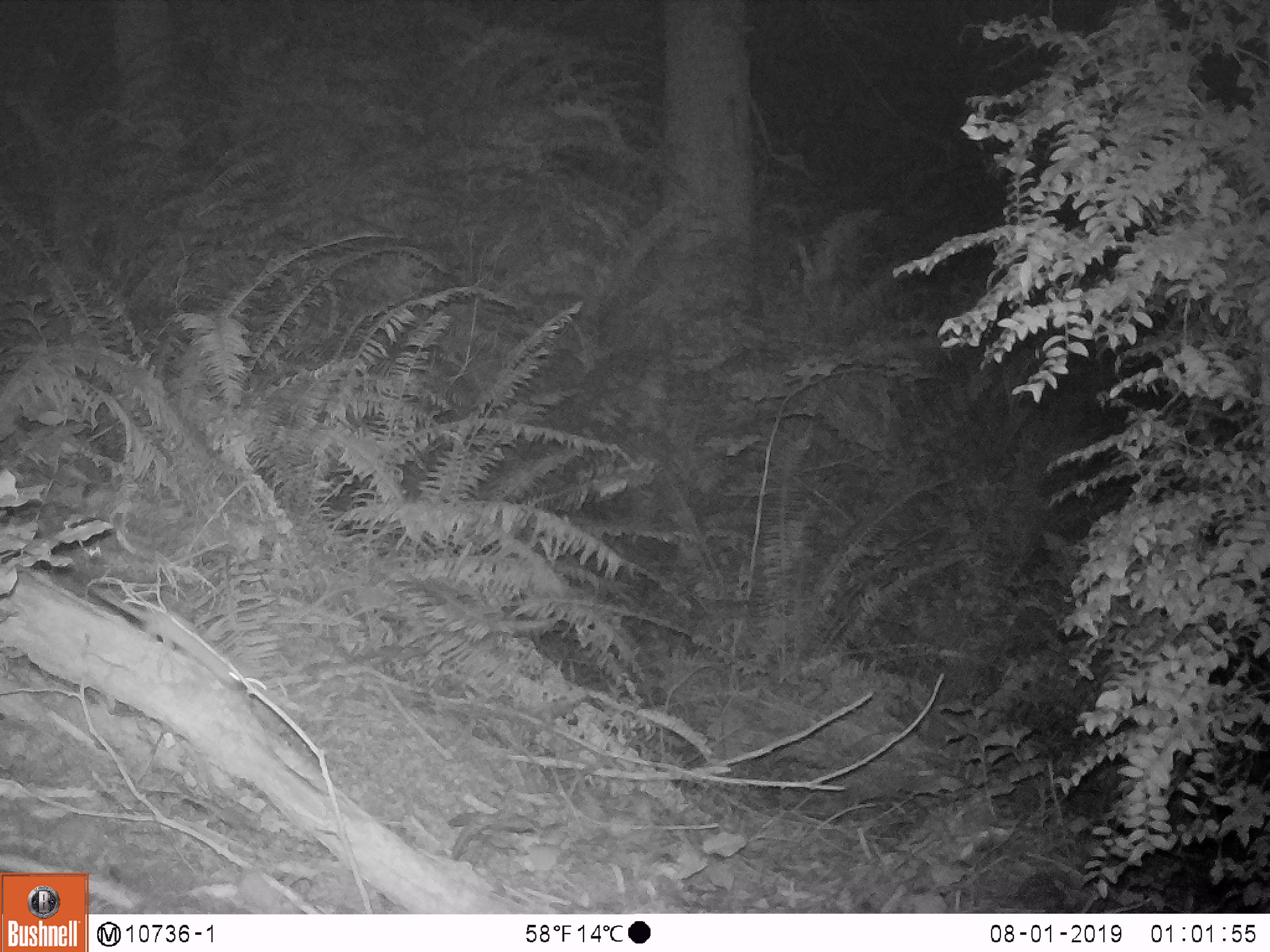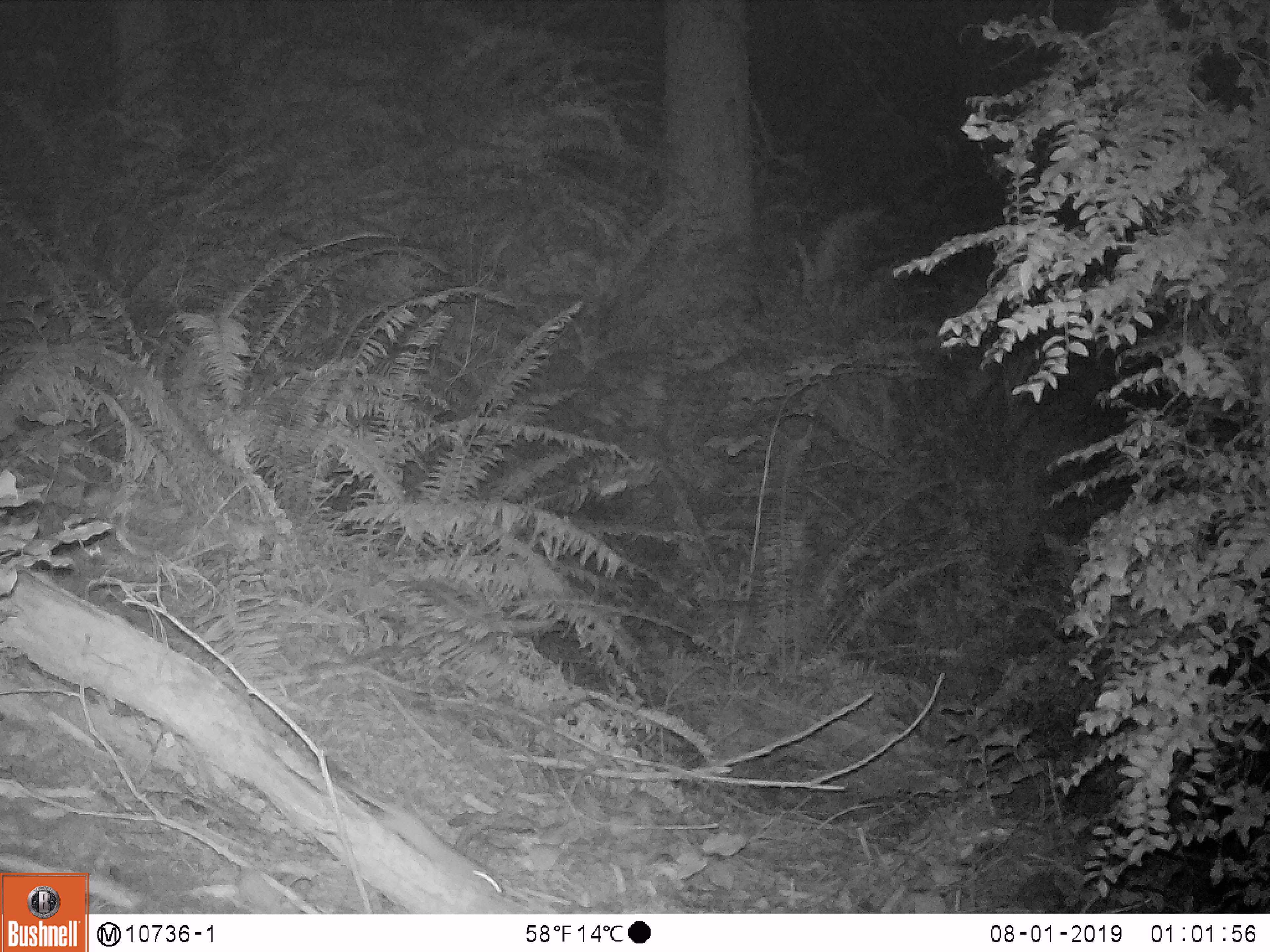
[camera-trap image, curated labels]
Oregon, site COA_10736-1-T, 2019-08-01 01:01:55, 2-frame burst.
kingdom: Animalia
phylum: Chordata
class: Mammalia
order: Carnivora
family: Mustelidae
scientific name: Mustelidae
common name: weasel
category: weasel family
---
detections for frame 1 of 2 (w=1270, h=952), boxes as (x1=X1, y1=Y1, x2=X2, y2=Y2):
weasel family: (x1=90, y1=592, x2=243, y2=691)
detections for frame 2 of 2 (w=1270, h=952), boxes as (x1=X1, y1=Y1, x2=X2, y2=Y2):
weasel family: (x1=329, y1=770, x2=508, y2=900)